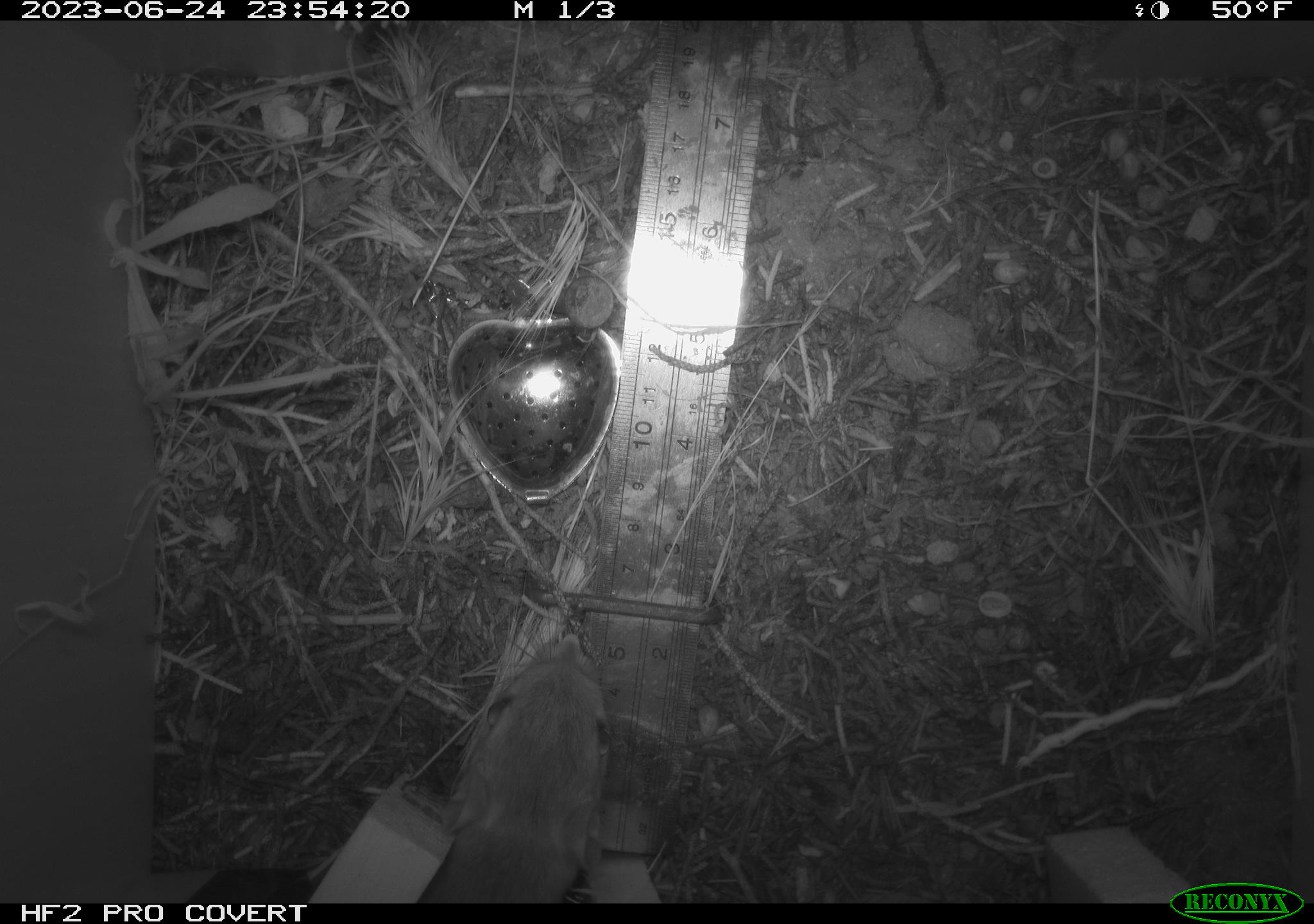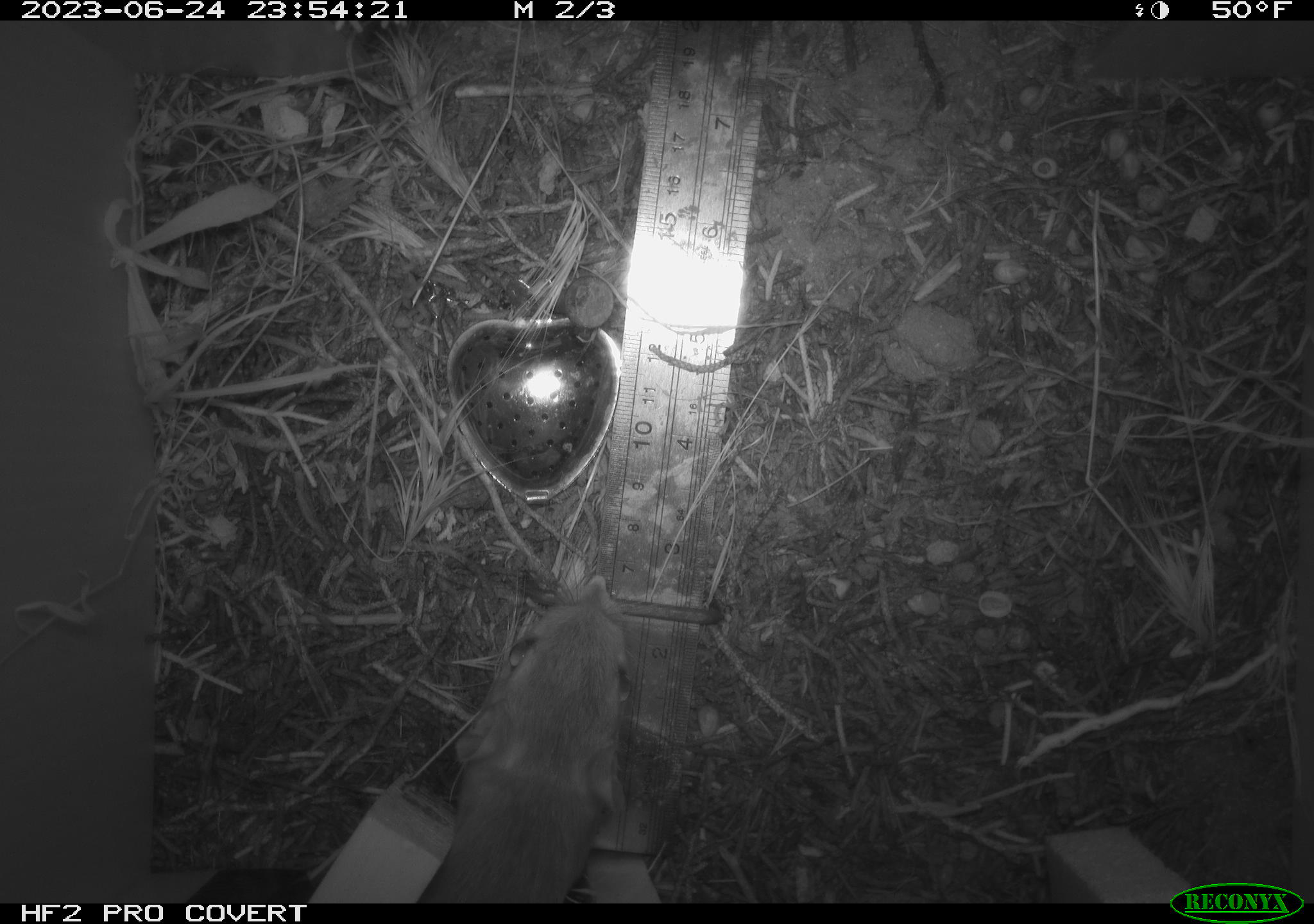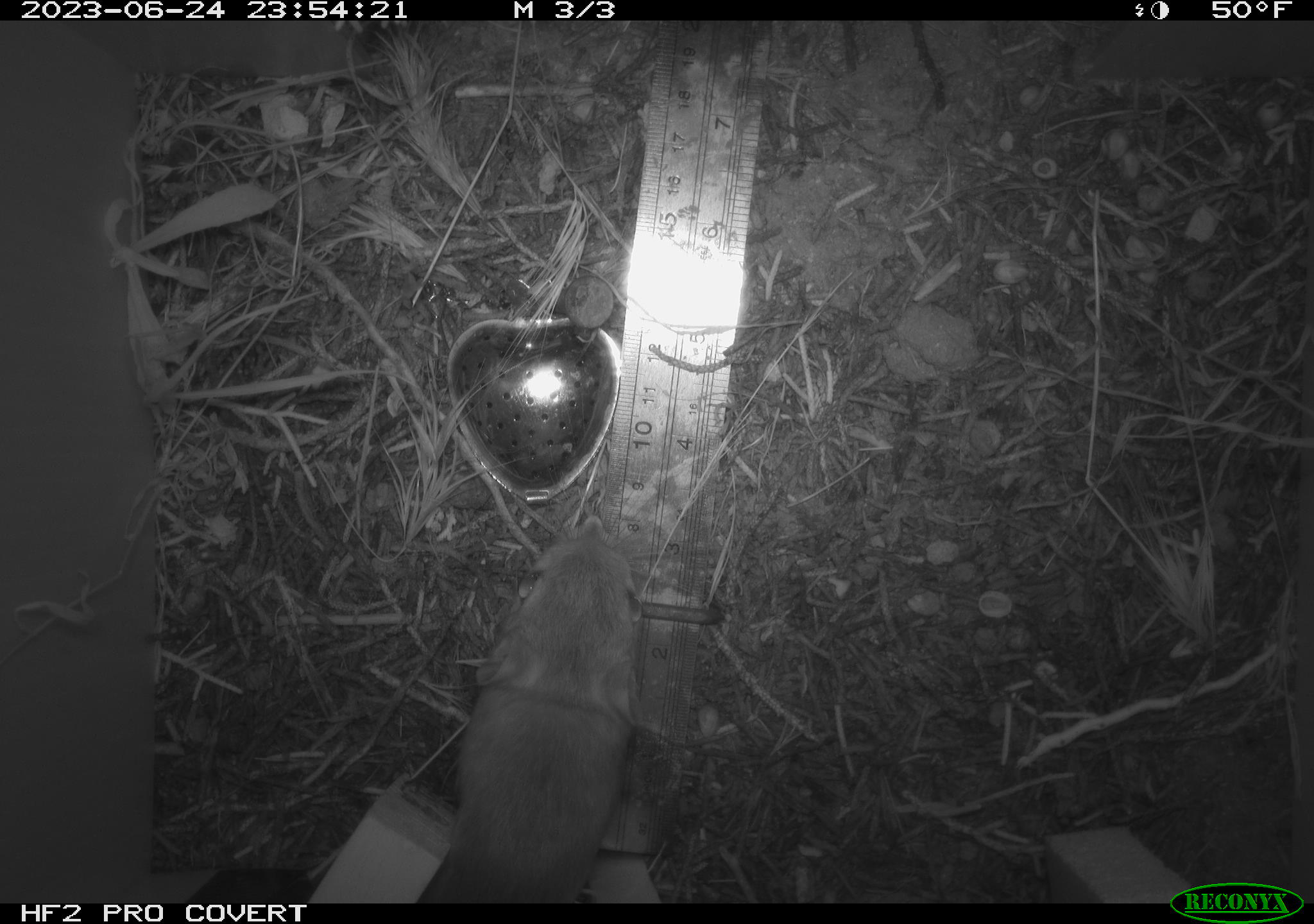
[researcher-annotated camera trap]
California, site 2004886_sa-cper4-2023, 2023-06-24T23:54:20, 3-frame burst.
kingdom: Animalia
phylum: Chordata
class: Mammalia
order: Rodentia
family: Heteromyidae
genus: Dipodomys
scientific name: Dipodomys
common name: kangaroo rats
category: dipodomys species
Dipodomys species (kangaroo rats) (Dipodomys).